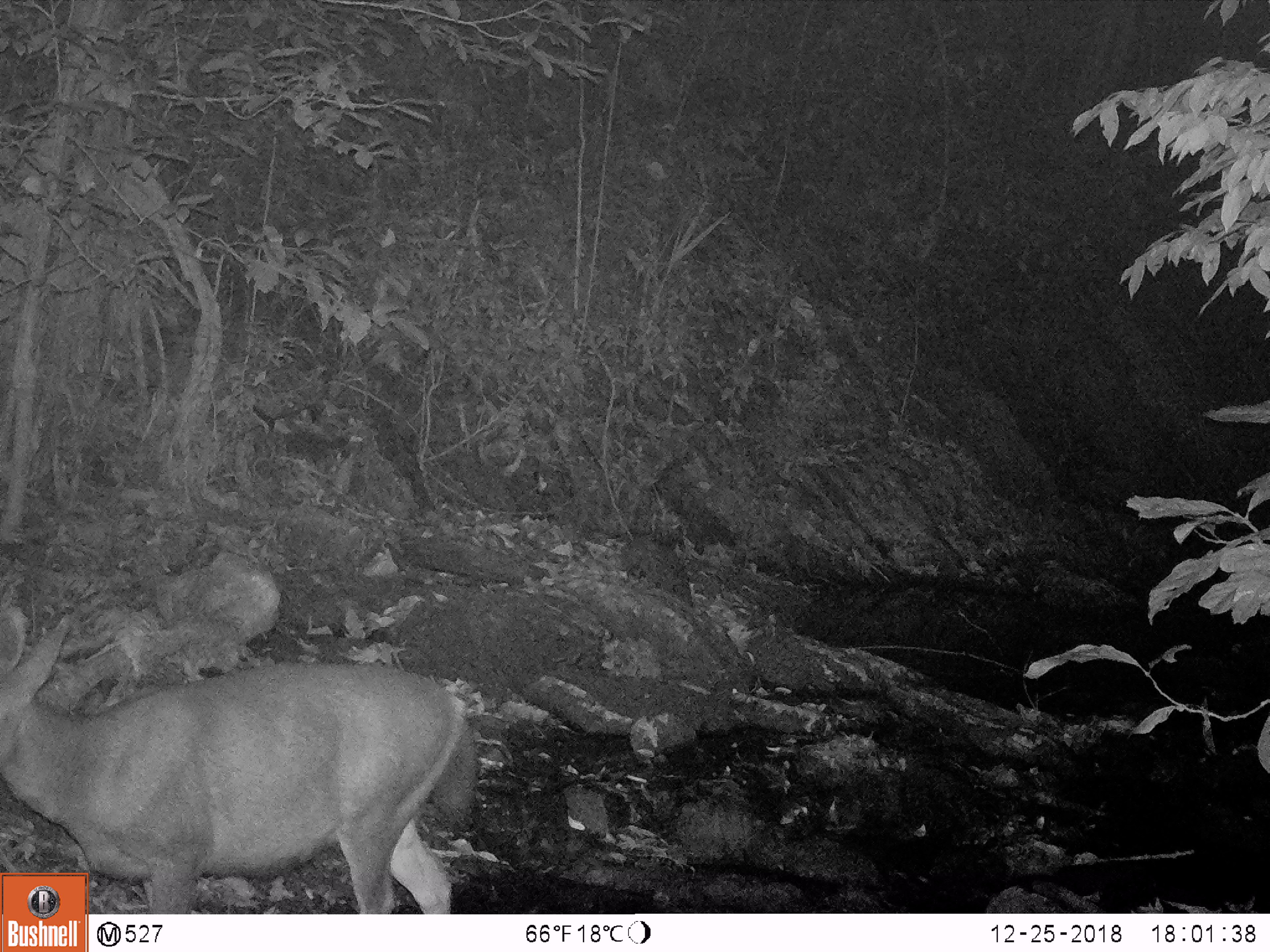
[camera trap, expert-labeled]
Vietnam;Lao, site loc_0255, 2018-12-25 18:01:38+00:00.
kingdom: Animalia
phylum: Chordata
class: Mammalia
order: Artiodactyla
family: Cervidae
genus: Rusa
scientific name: Rusa unicolor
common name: sambar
Sambar (Rusa unicolor). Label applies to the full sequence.